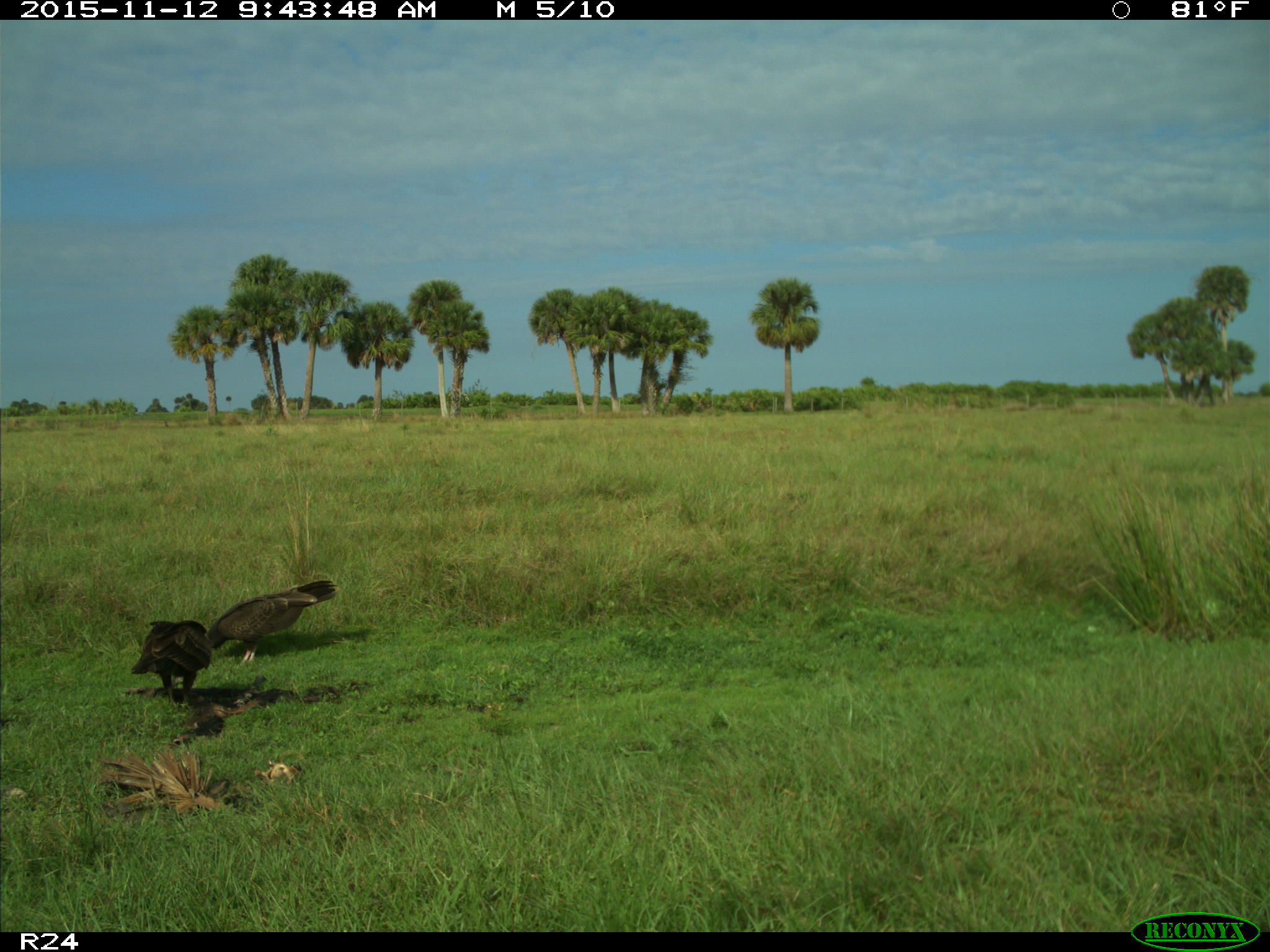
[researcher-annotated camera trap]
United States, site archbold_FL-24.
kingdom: Animalia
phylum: Chordata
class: Aves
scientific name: Aves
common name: birds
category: unidentified bird